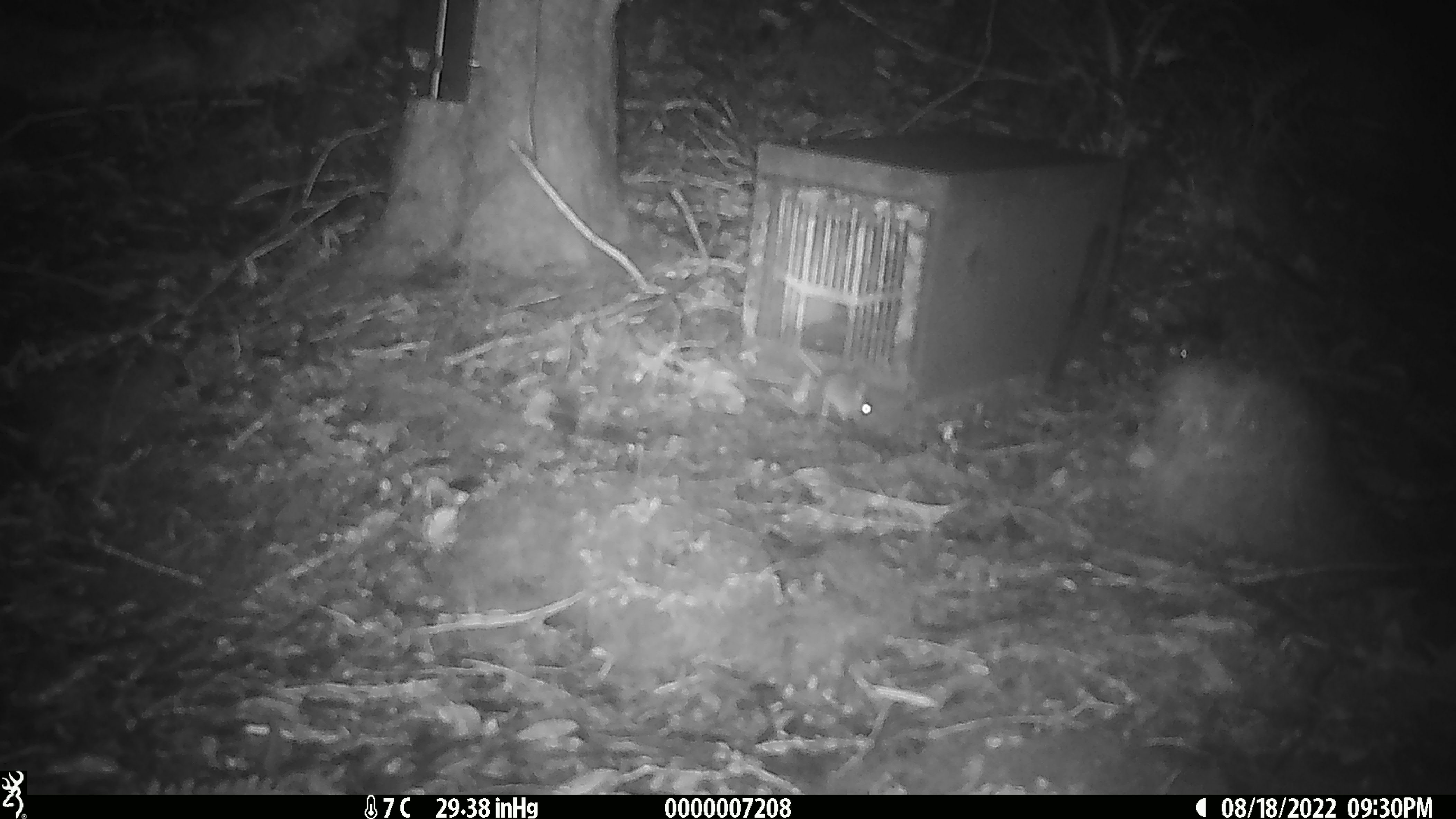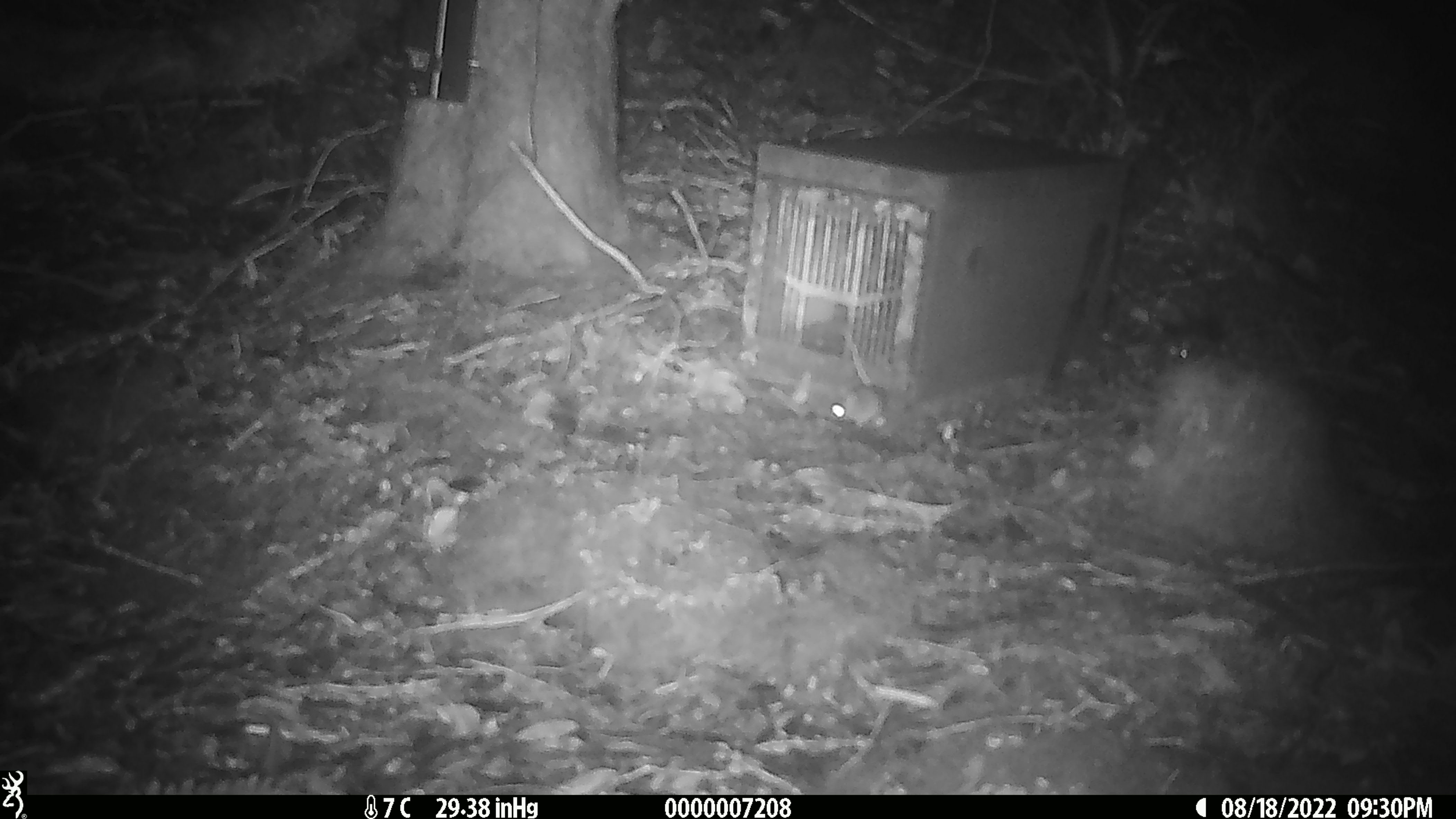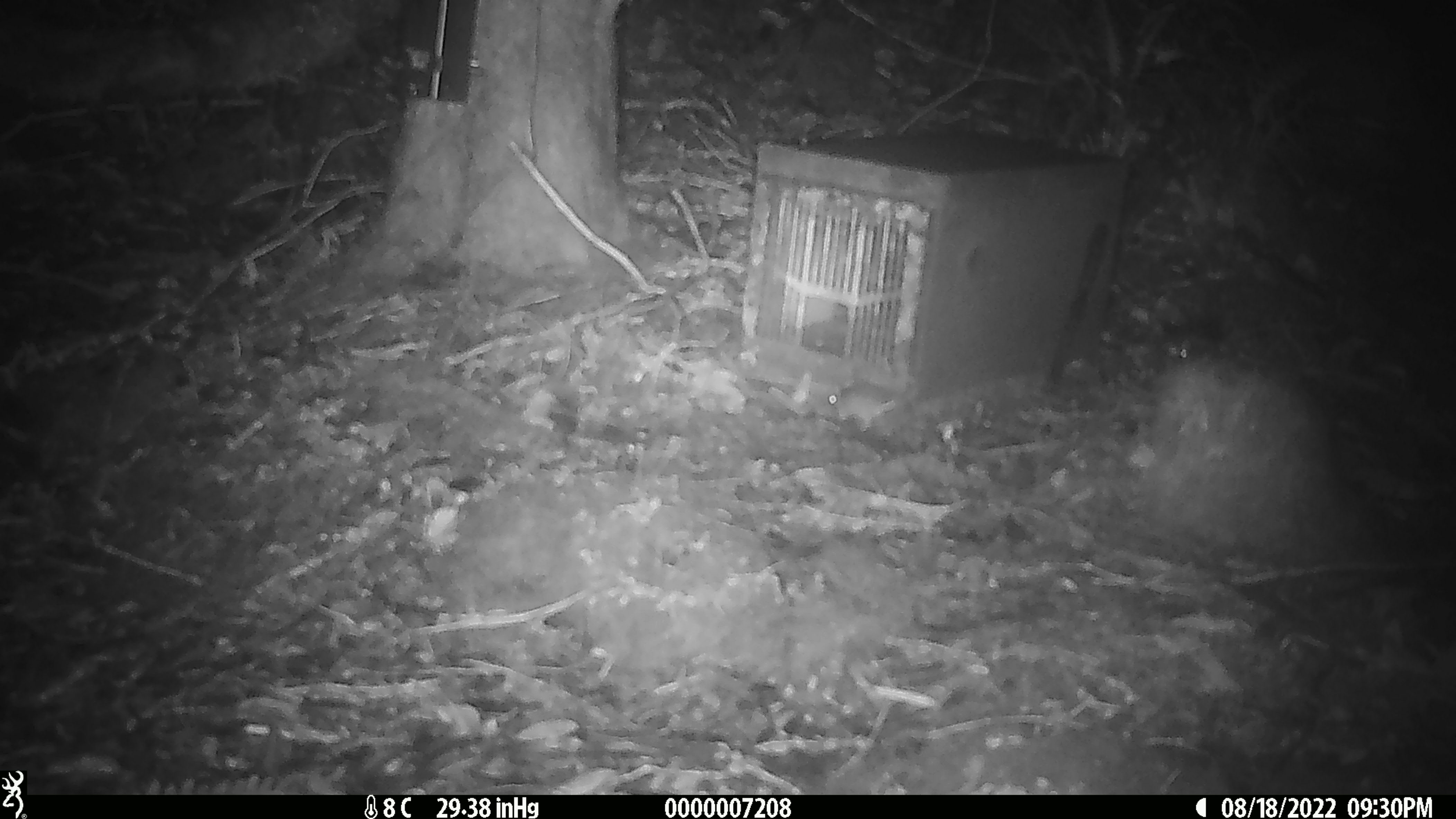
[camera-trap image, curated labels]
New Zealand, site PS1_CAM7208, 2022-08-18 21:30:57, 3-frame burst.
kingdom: Animalia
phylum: Chordata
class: Mammalia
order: Rodentia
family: Muridae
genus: Mus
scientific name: Mus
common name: mouse